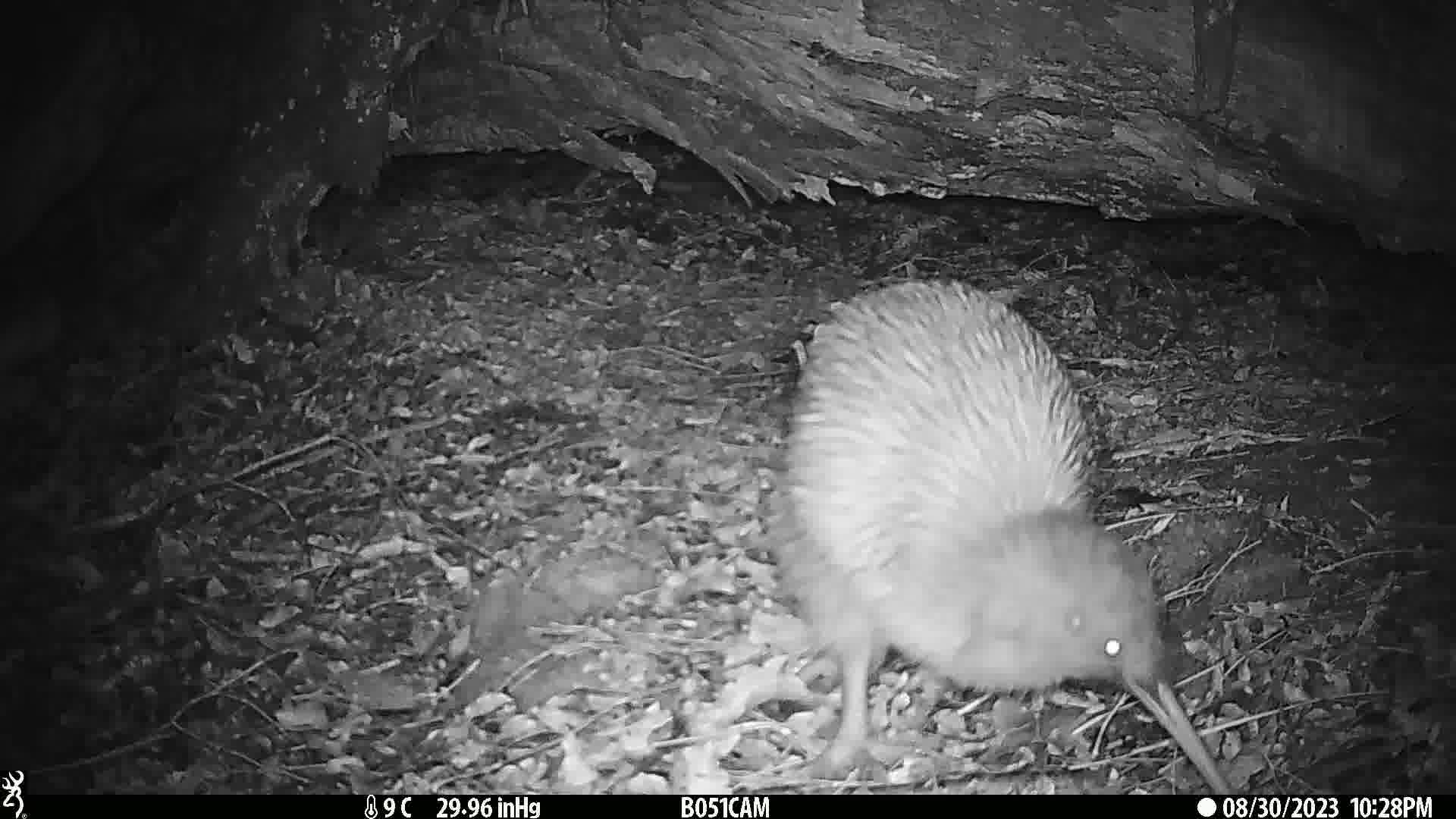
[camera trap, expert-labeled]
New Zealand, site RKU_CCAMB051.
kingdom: Animalia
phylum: Chordata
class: Aves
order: Apterygiformes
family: Apterygidae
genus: Apteryx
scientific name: Apteryx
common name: kiwi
Kiwi (Apteryx).